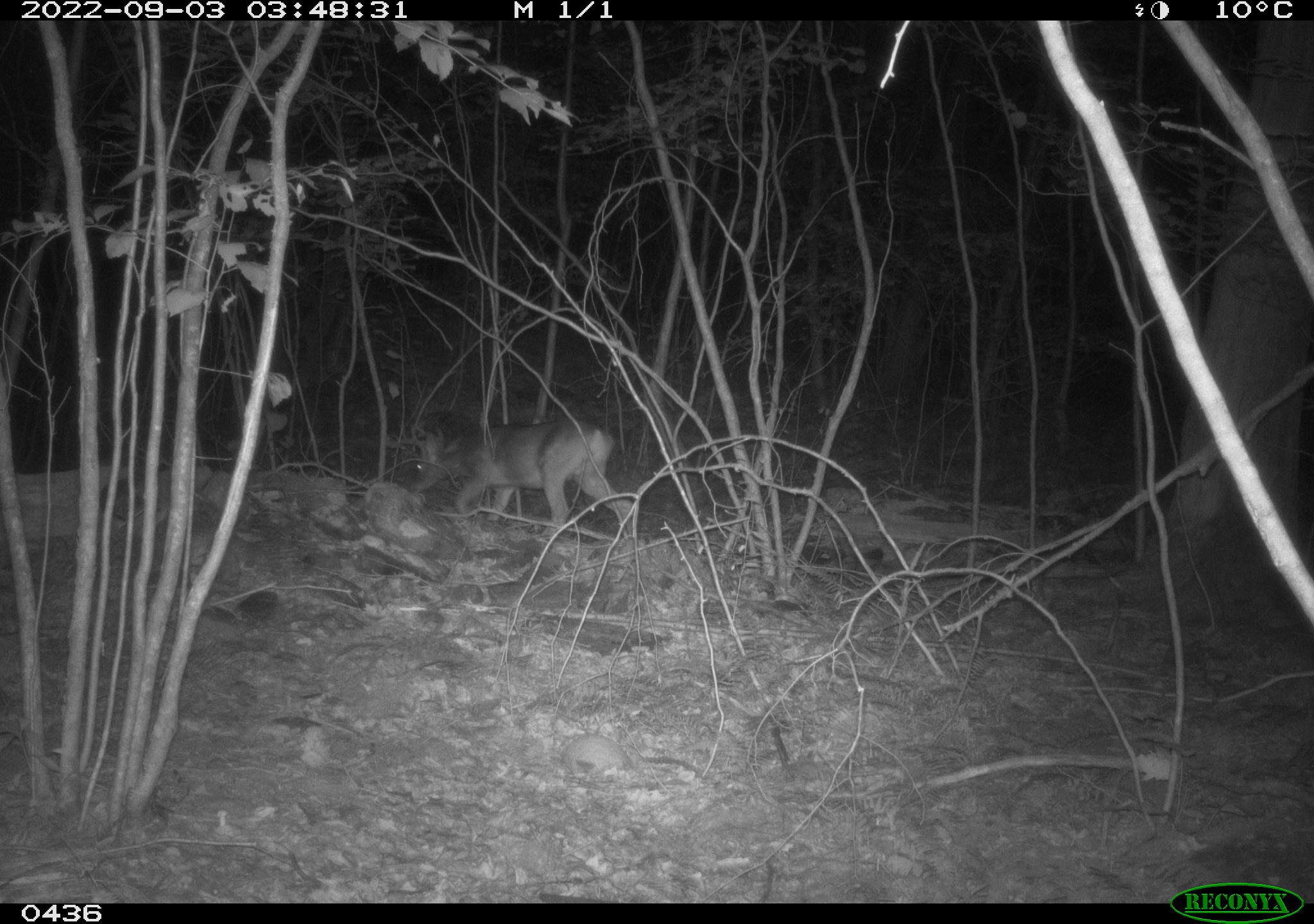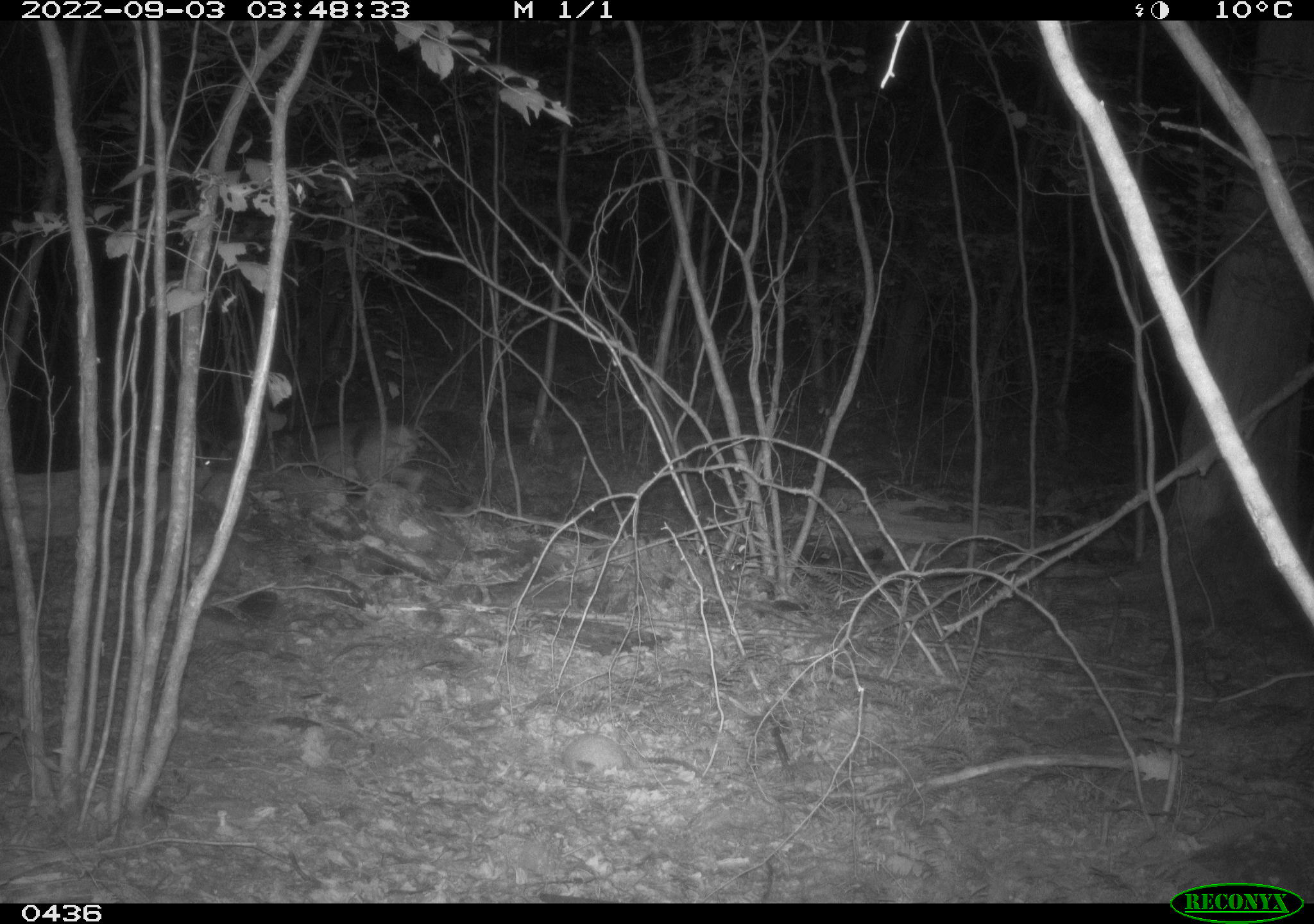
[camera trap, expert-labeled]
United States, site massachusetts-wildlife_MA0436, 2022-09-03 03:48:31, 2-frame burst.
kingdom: Animalia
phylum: Chordata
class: Mammalia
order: Artiodactyla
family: Cervidae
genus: Odocoileus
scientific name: Odocoileus virginianus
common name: white-tailed deer